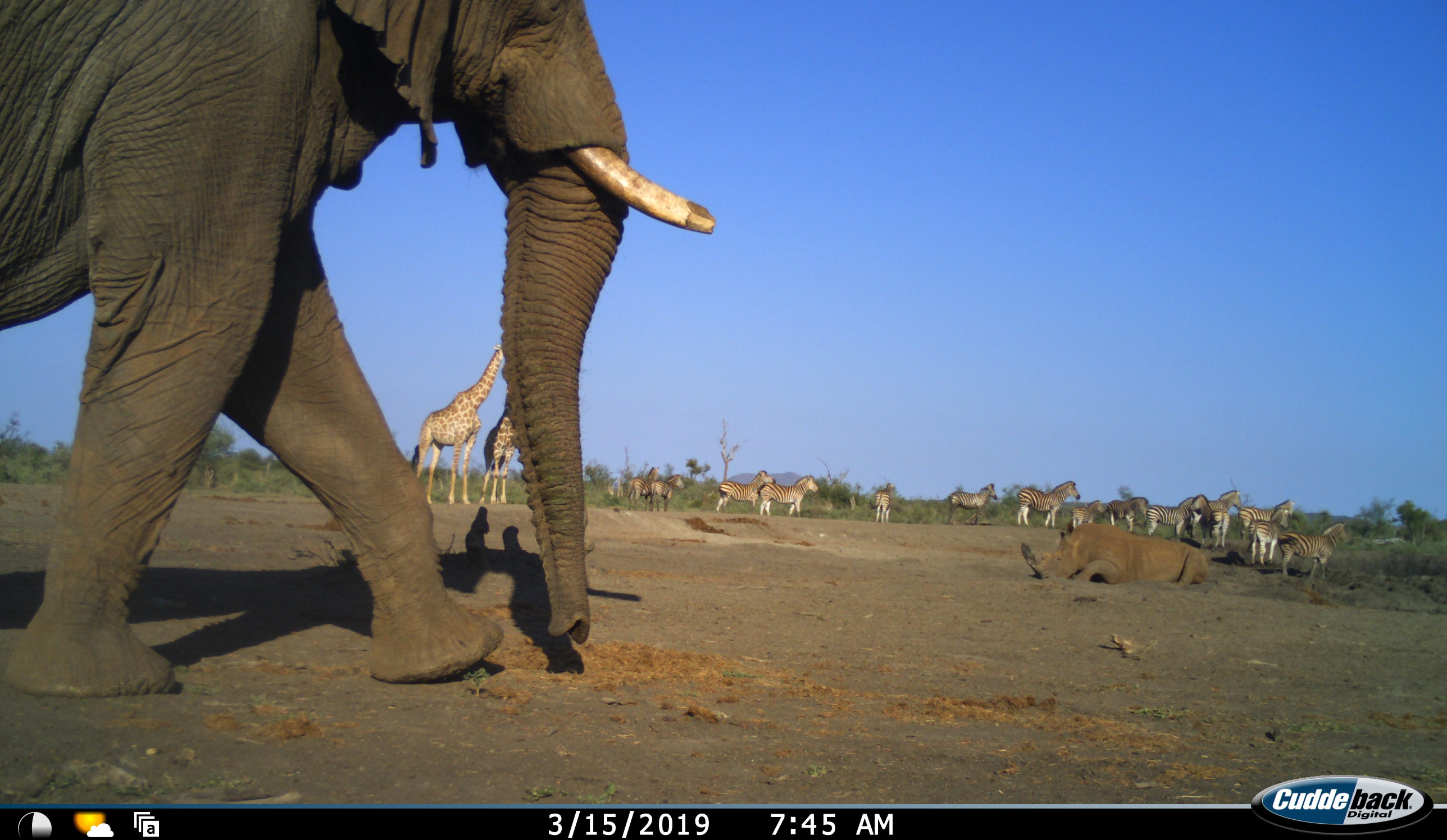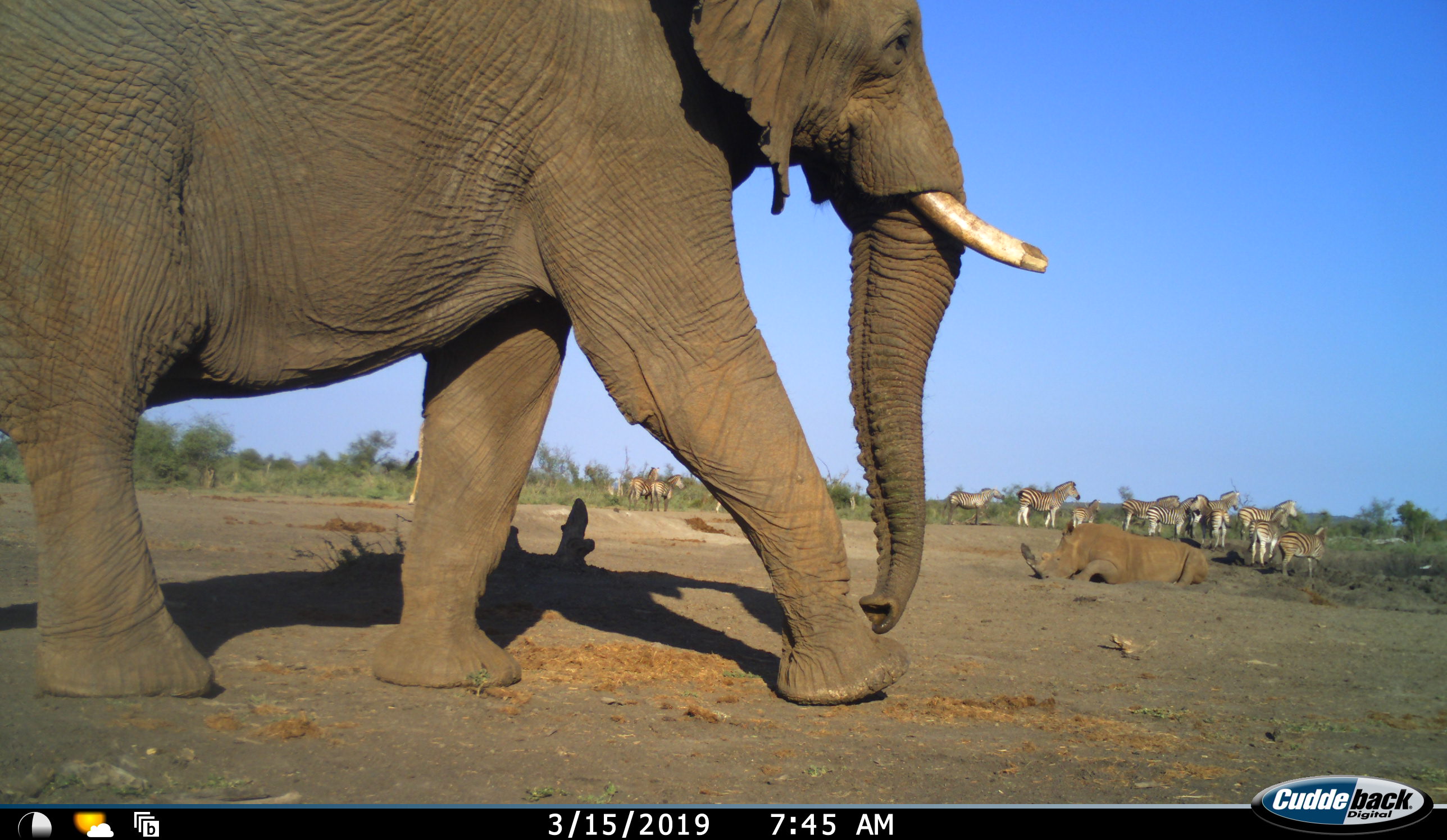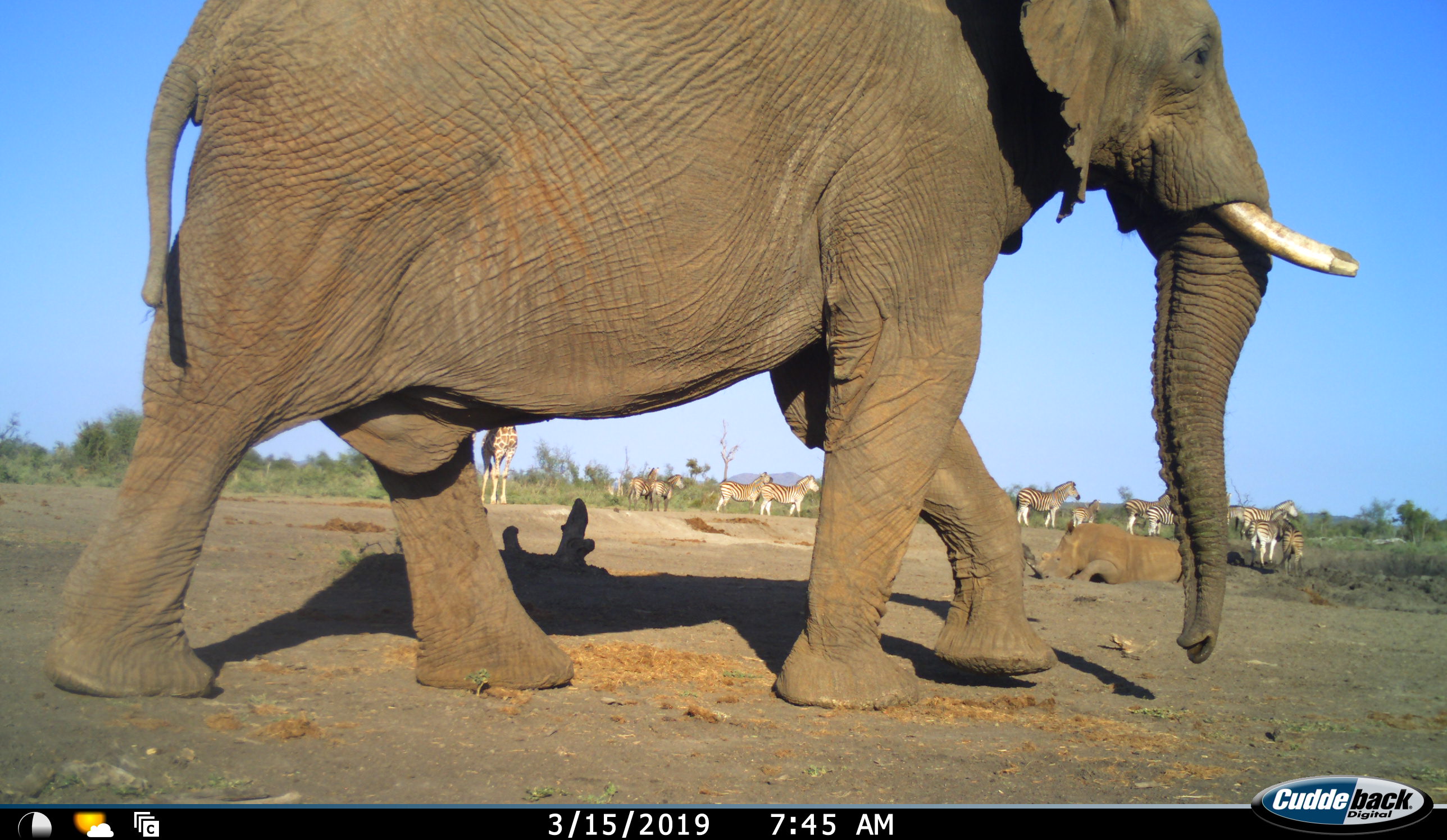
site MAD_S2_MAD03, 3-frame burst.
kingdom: Animalia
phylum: Chordata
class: Mammalia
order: Proboscidea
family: Elephantidae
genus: Loxodonta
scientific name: Loxodonta africana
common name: african bush elephant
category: elephant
Elephant (african bush elephant) (Loxodonta africana), count 1. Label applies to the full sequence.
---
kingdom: Animalia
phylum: Chordata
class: Mammalia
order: Artiodactyla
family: Giraffidae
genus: Giraffa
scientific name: Giraffa camelopardalis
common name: giraffe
Giraffe (Giraffa camelopardalis), count 2. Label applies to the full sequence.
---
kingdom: Animalia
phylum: Chordata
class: Mammalia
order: Perissodactyla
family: Rhinocerotidae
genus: Diceros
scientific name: Diceros bicornis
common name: black rhinoceros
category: rhinocerosblack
Rhinocerosblack (black rhinoceros) (Diceros bicornis), count 1. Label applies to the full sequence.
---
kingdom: Animalia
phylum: Chordata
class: Mammalia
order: Perissodactyla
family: Equidae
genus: Equus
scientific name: Equus quagga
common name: plains zebra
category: zebraplains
Zebraplains (plains zebra) (Equus quagga), count 11-50. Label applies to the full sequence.